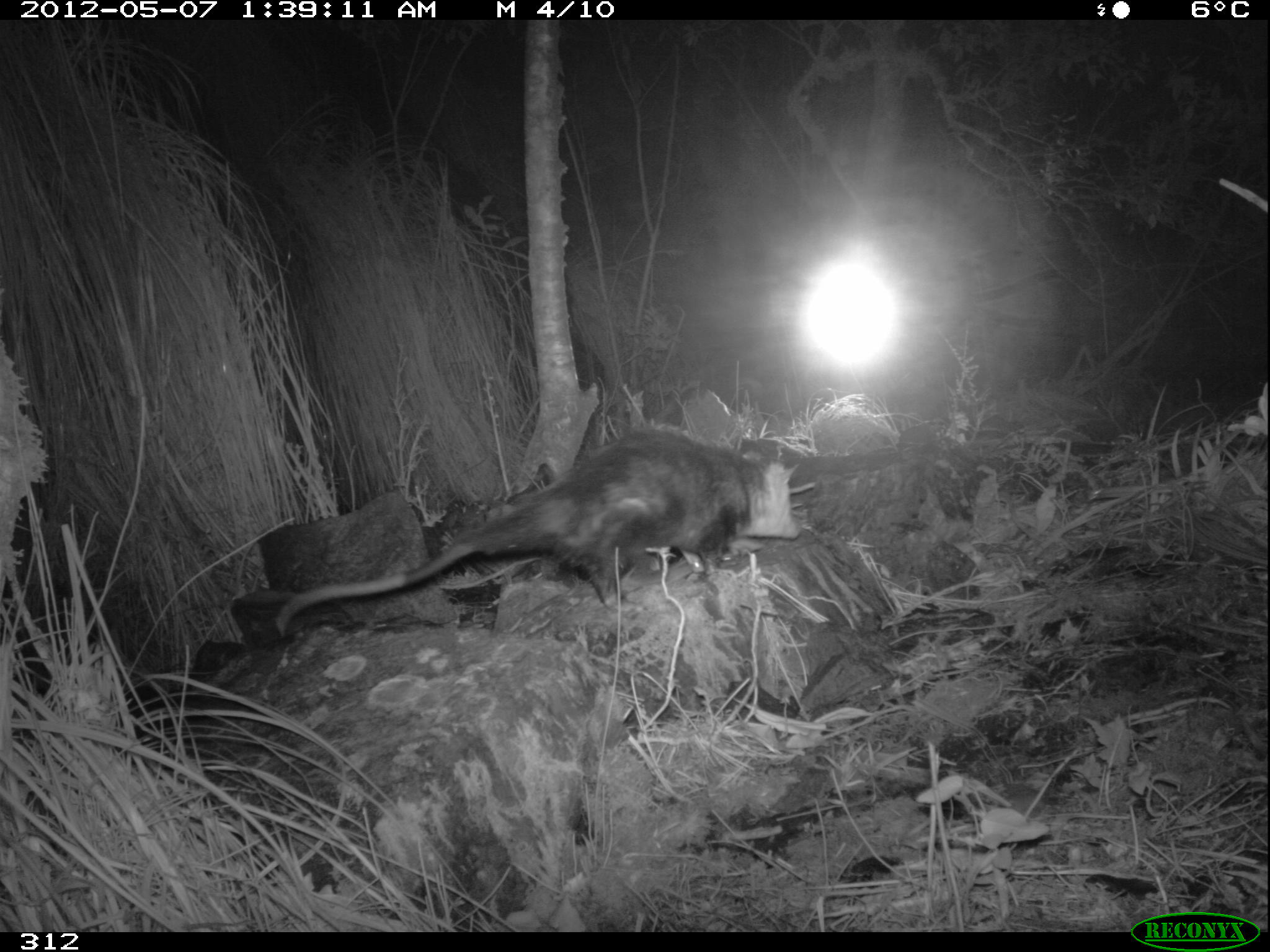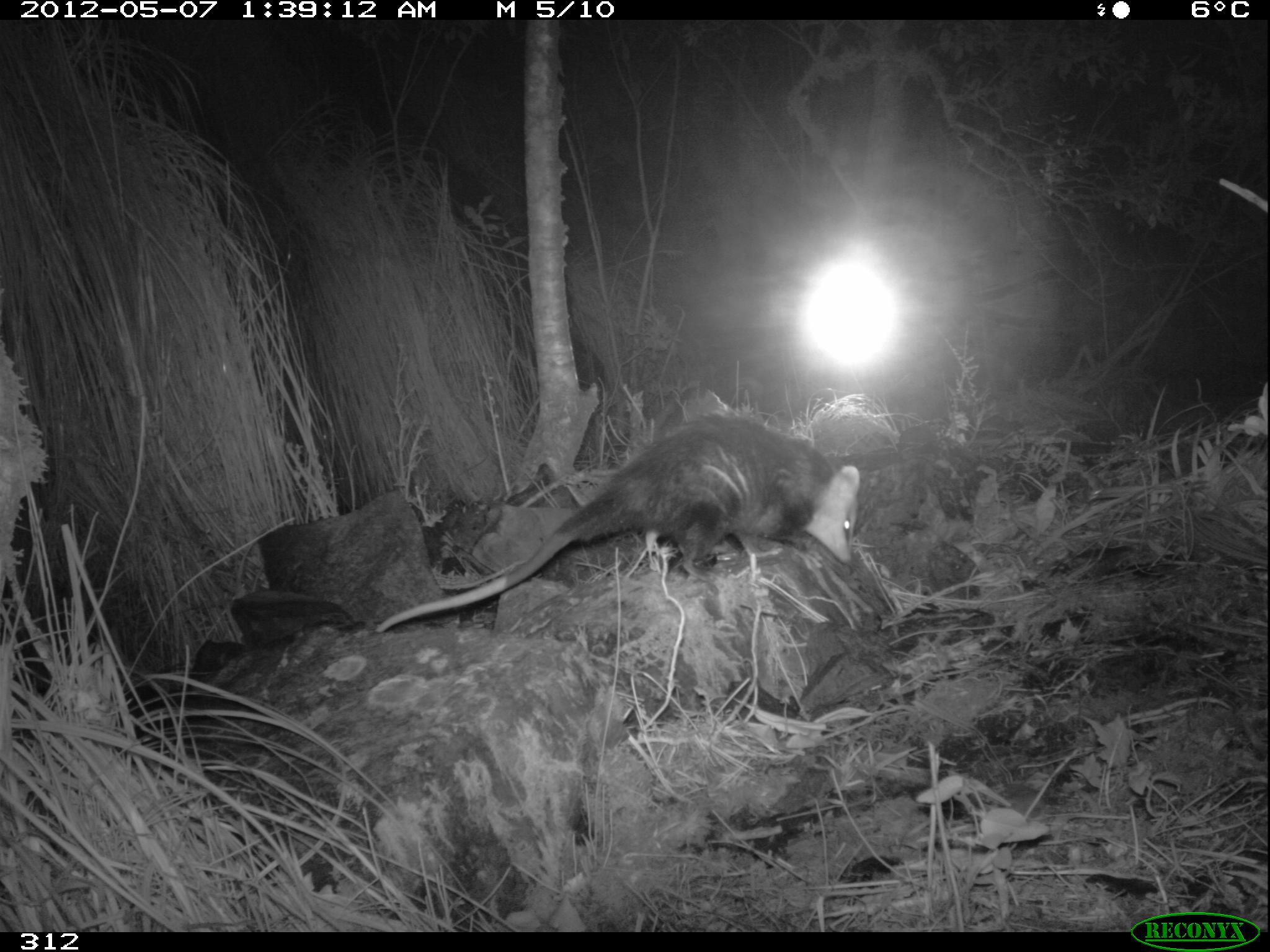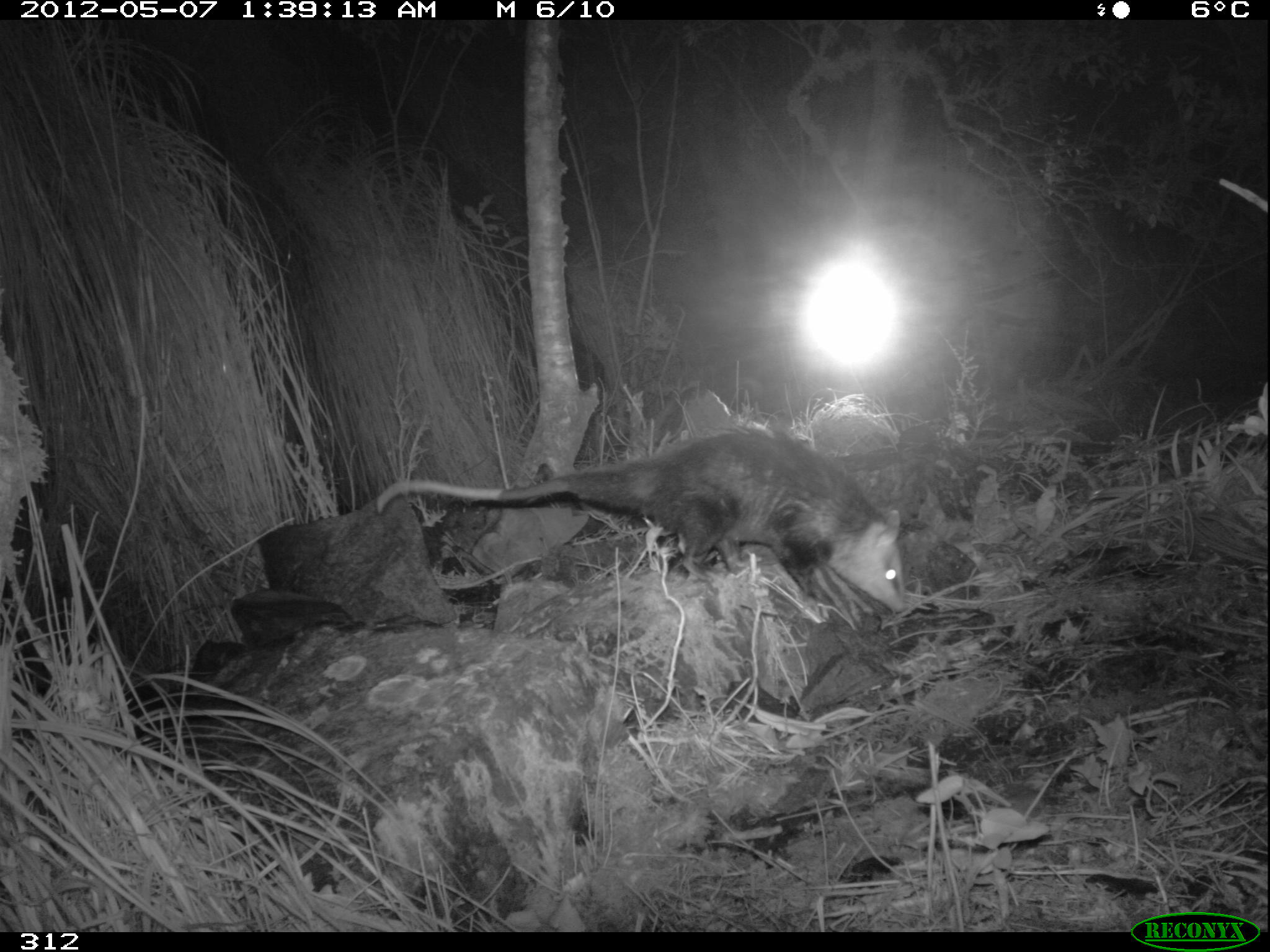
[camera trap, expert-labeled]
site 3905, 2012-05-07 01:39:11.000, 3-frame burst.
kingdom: Animalia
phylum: Chordata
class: Mammalia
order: Didelphimorphia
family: Didelphidae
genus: Didelphis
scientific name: Didelphis pernigra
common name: andean white-eared opossum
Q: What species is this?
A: Didelphis pernigra (andean white-eared opossum).